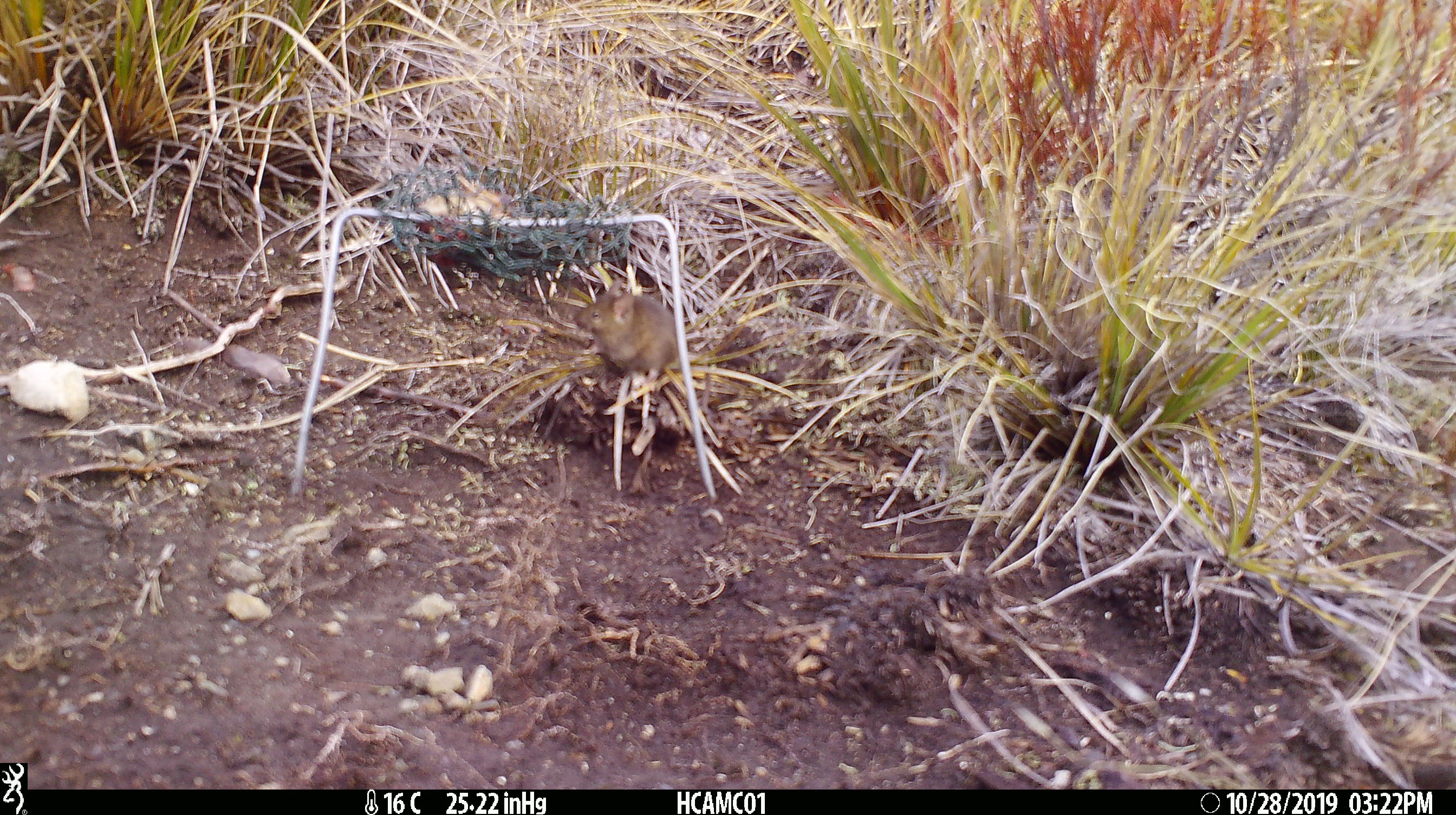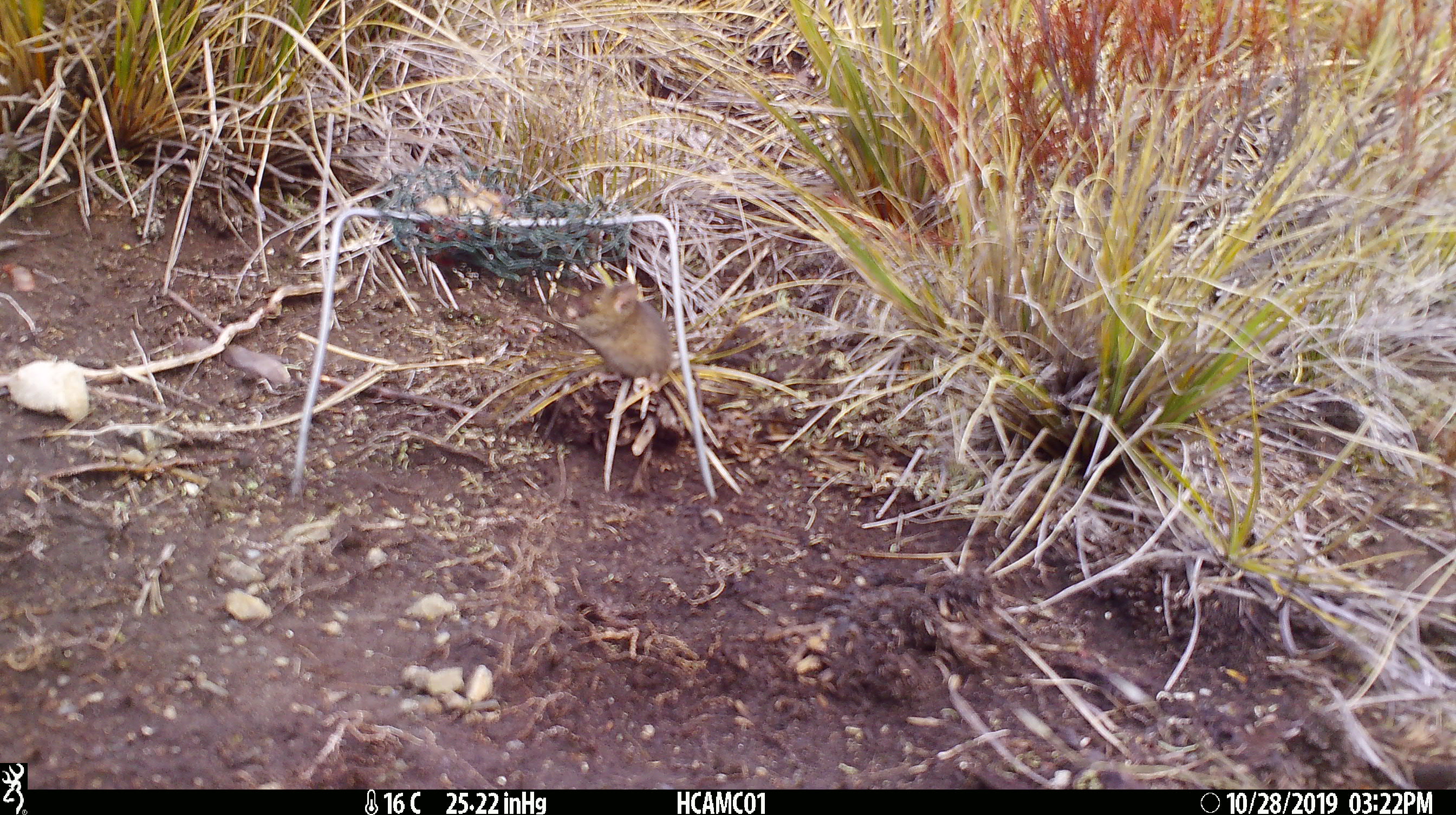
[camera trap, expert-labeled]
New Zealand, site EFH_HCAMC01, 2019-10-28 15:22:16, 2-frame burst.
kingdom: Animalia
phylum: Chordata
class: Mammalia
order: Rodentia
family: Muridae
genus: Mus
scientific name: Mus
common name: mouse